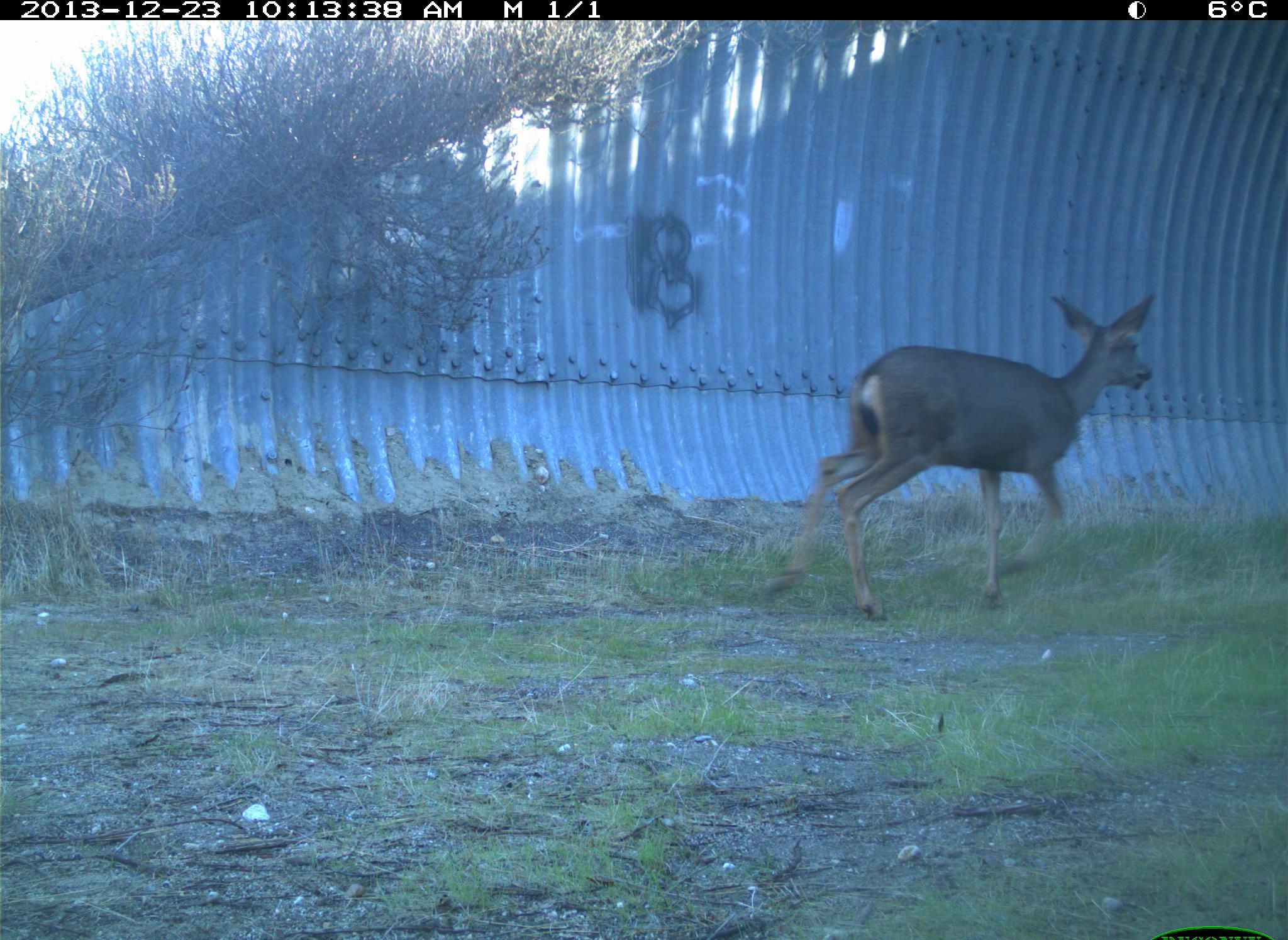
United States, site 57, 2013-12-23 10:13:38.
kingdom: Animalia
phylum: Chordata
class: Mammalia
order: Artiodactyla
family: Cervidae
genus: Odocoileus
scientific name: Odocoileus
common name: deer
Deer (Odocoileus).